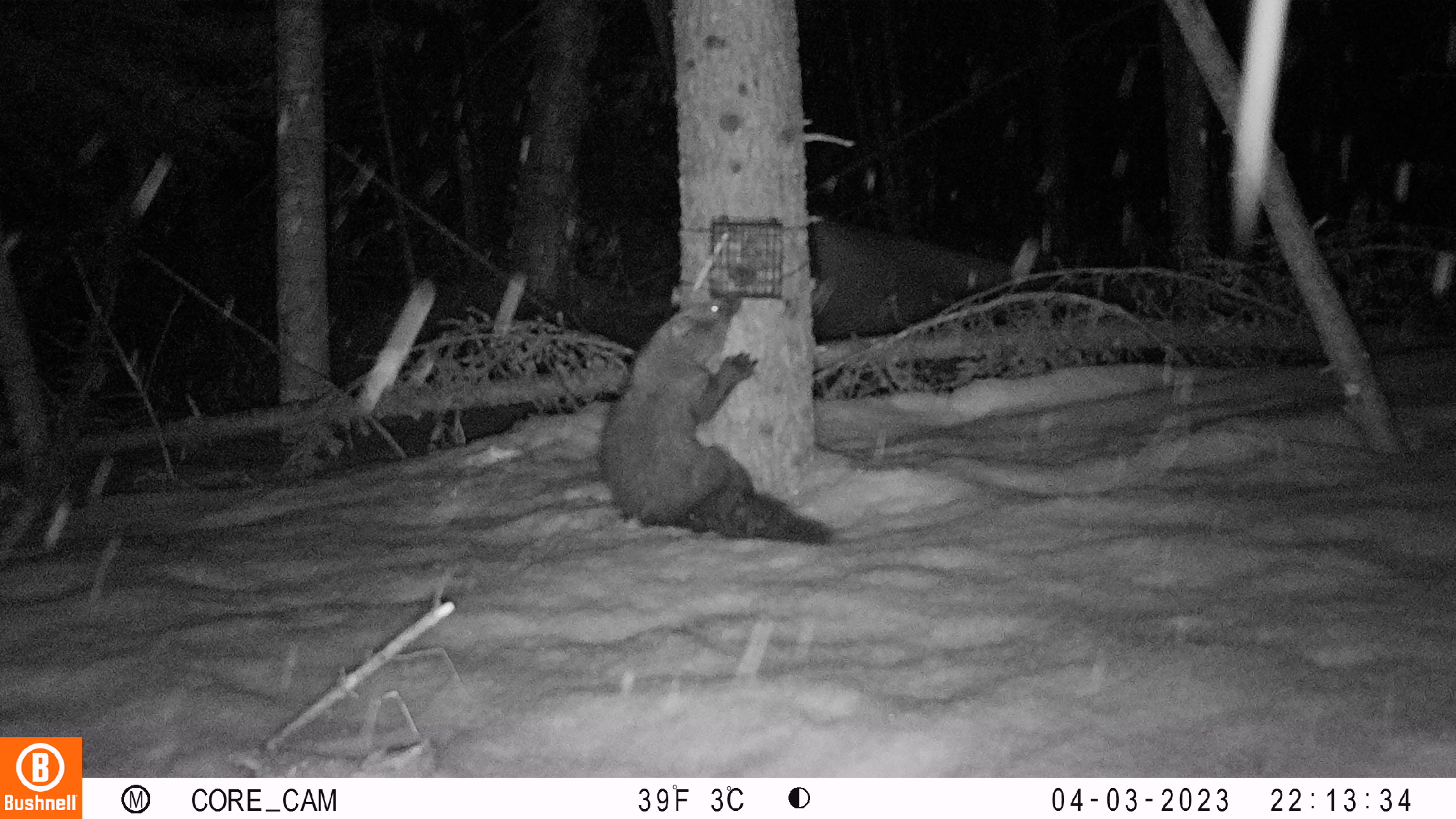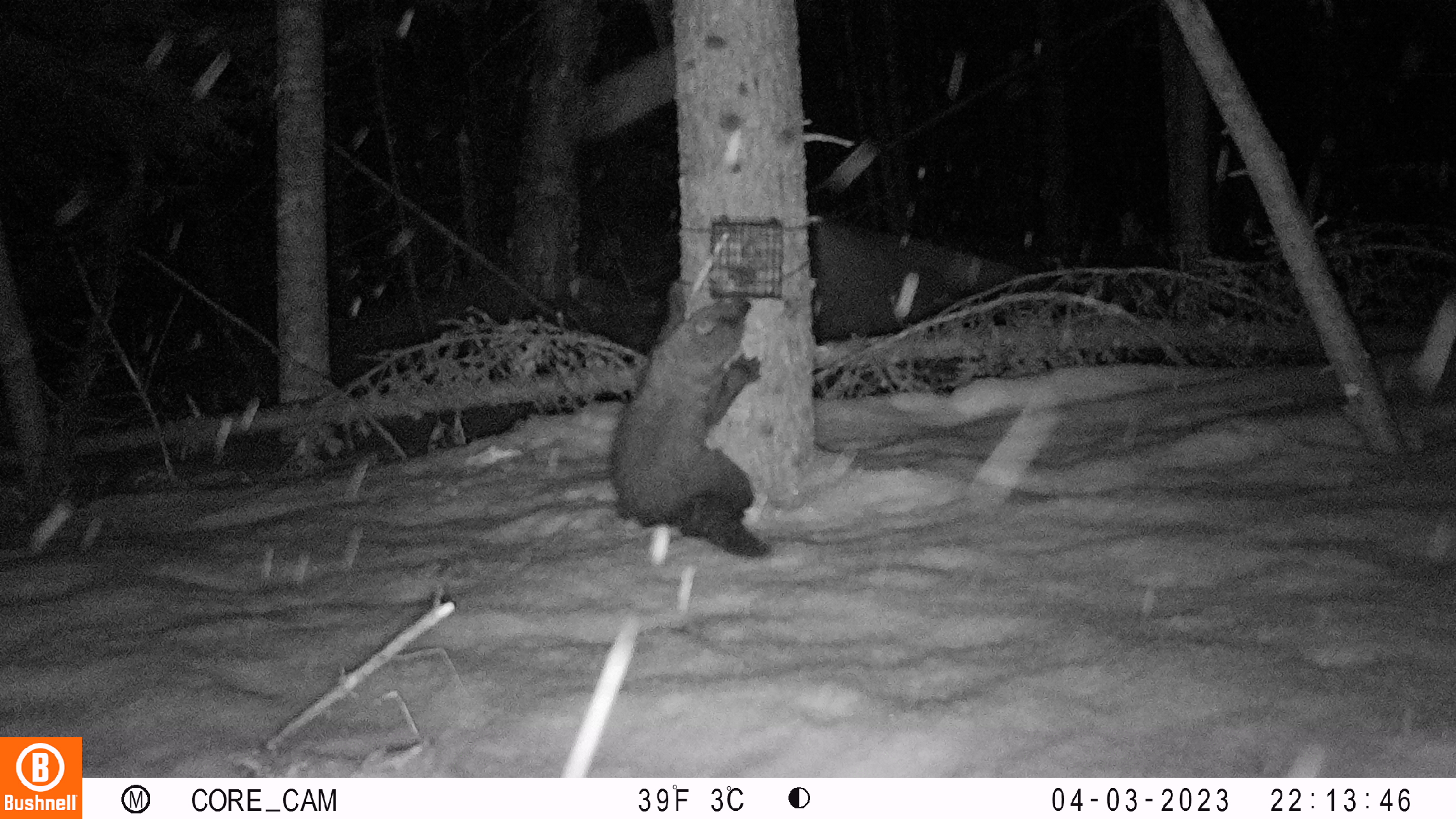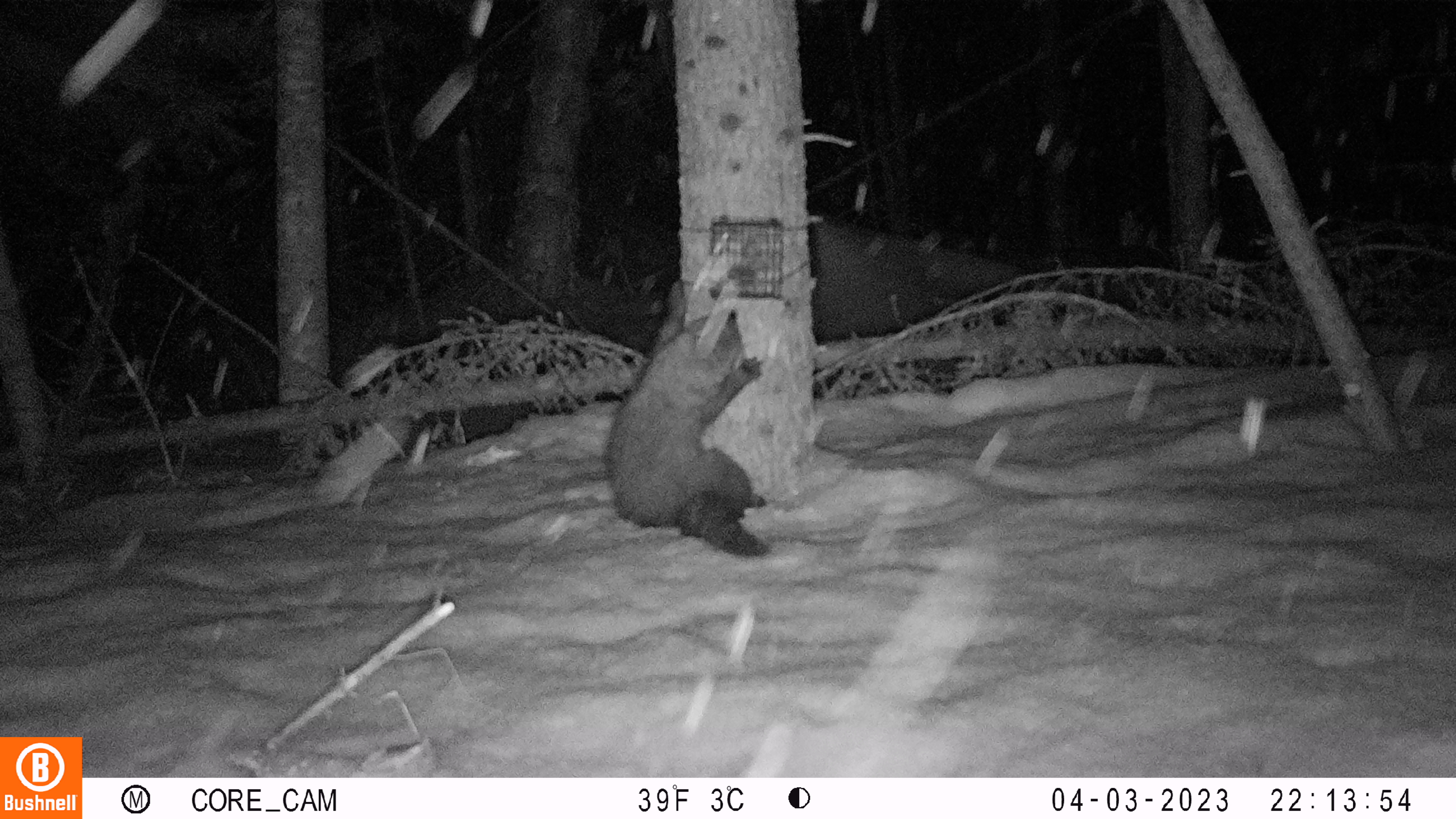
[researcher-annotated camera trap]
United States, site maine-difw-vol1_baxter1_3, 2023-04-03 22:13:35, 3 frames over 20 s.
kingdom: Animalia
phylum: Chordata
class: Mammalia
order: Carnivora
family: Mustelidae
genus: Pekania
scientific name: Pekania pennanti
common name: fisher